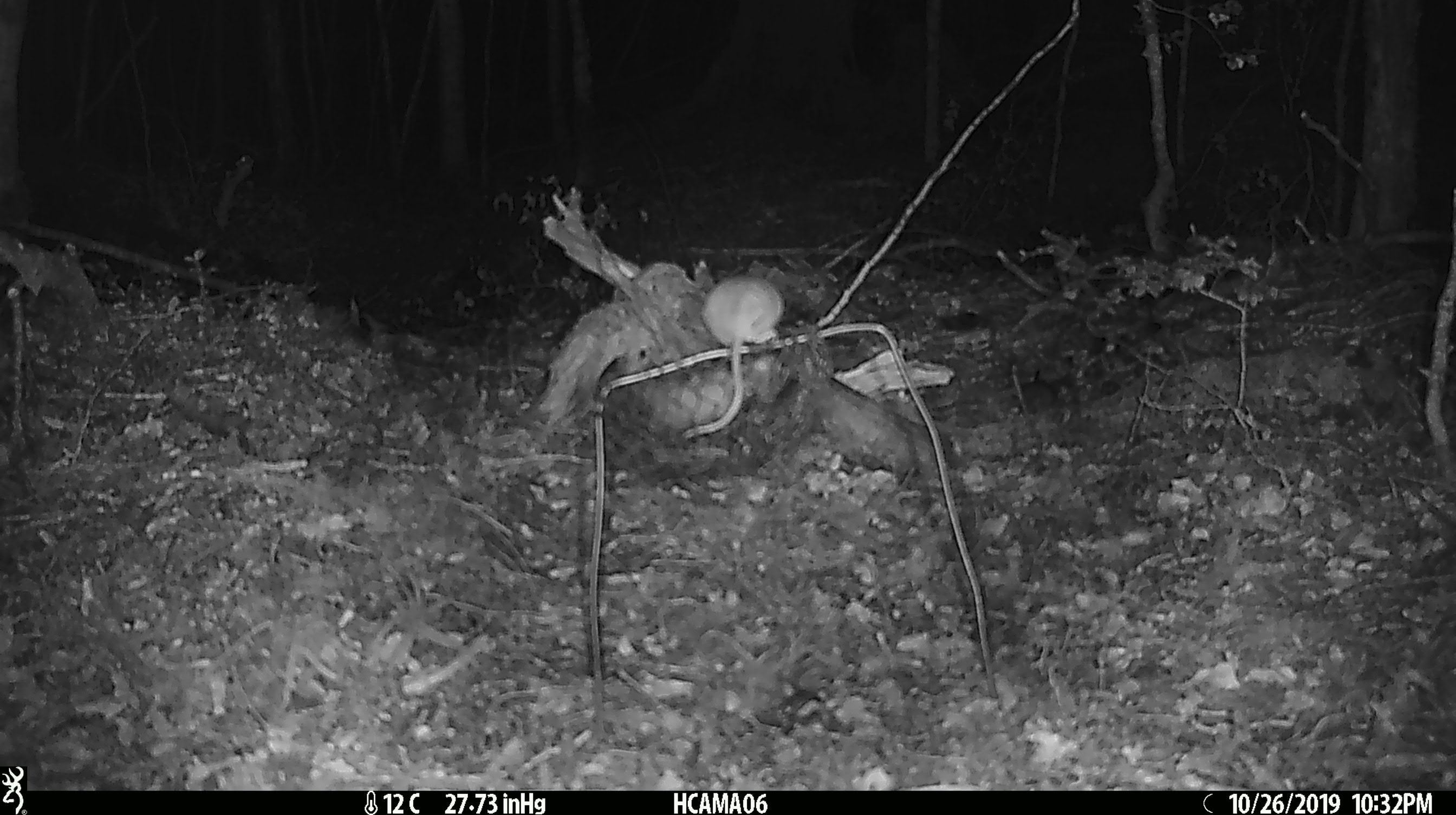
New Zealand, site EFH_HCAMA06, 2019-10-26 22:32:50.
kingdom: Animalia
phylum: Chordata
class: Mammalia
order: Rodentia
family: Muridae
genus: Mus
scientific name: Mus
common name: mouse